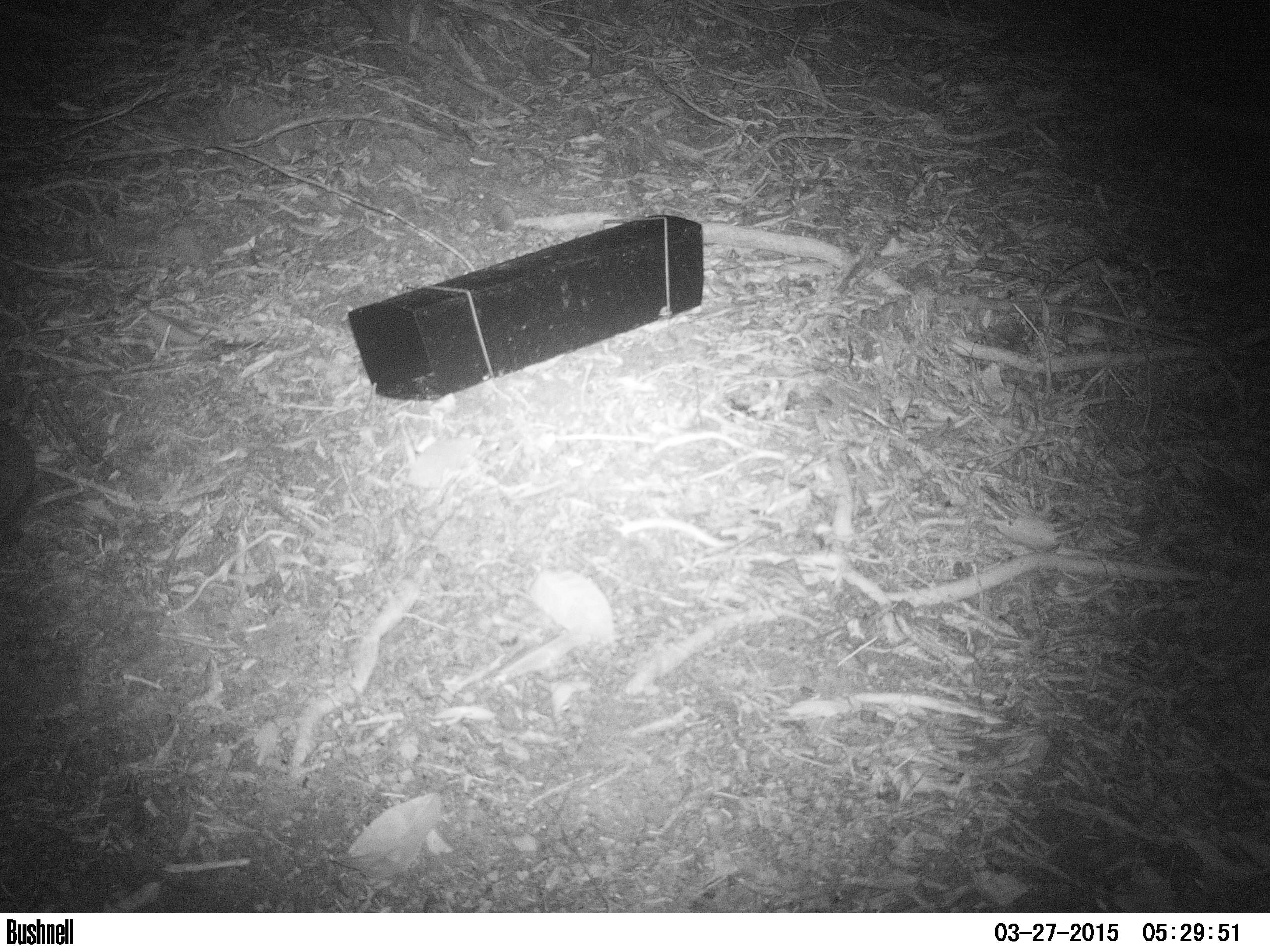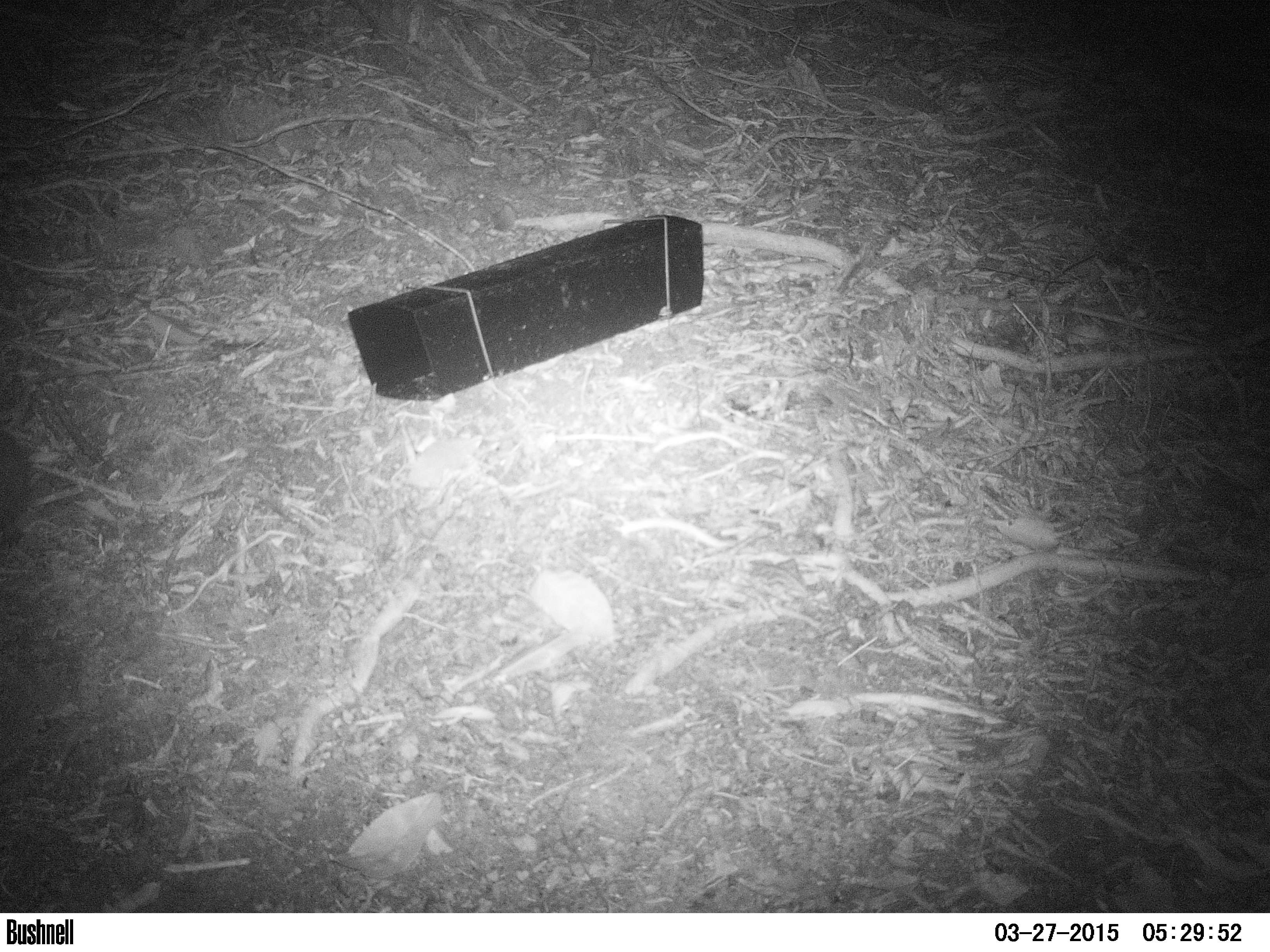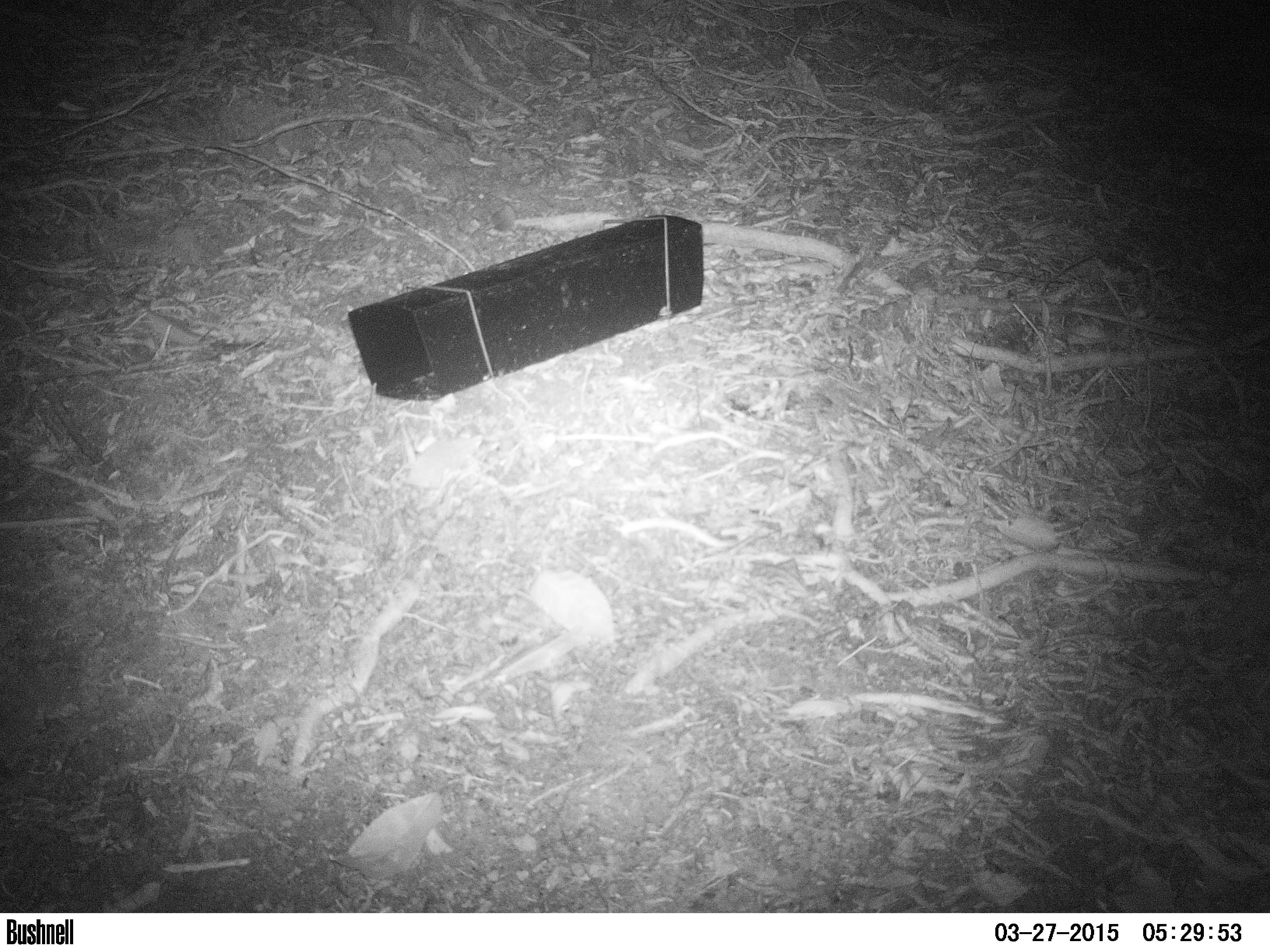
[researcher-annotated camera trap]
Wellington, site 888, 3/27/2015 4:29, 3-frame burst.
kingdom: Animalia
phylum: Chordata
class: Mammalia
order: Eulipotyphla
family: Erinaceidae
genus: Erinaceus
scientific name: Erinaceus europaeus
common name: hedgehog